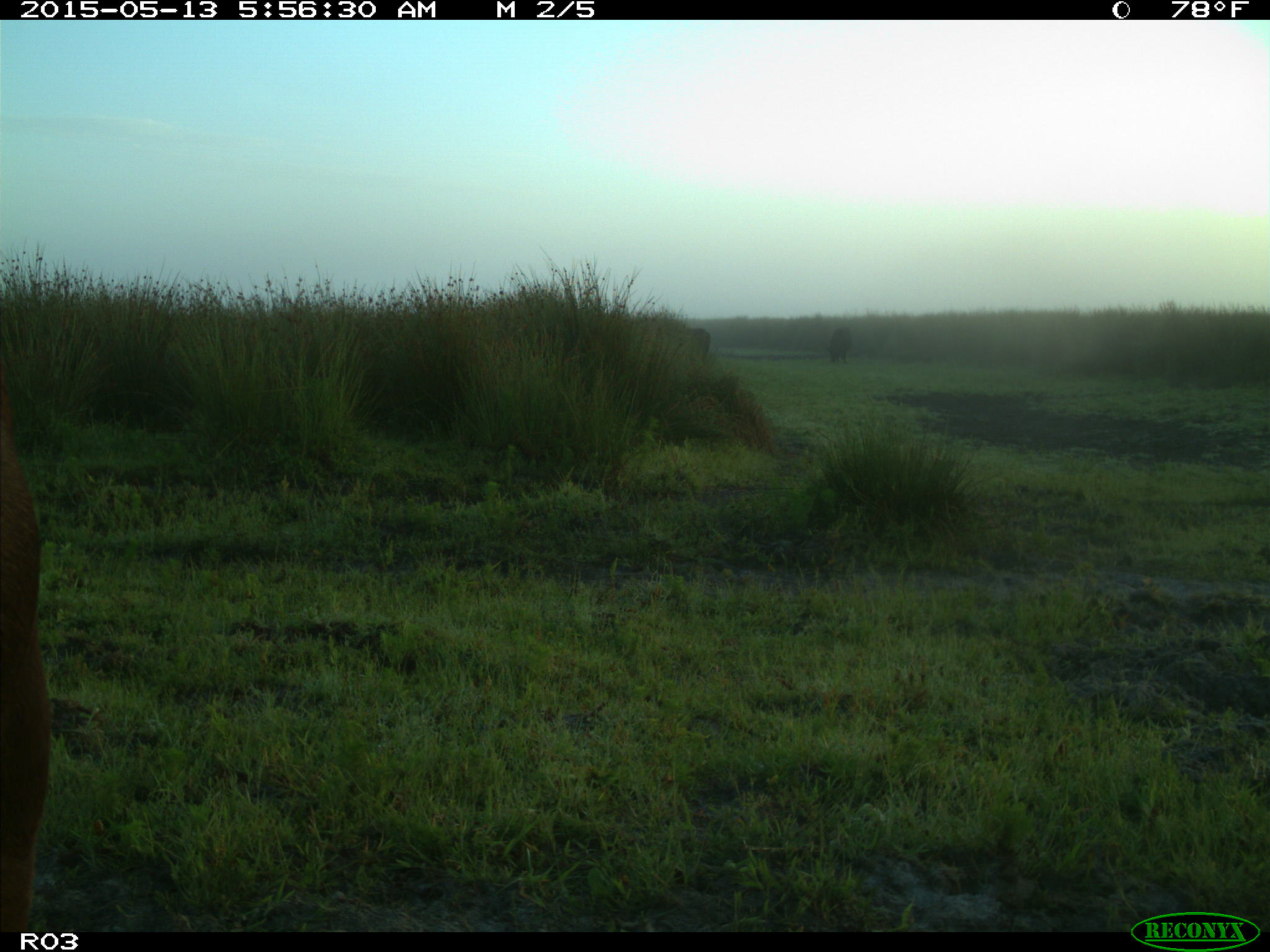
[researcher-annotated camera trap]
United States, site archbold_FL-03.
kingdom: Animalia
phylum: Chordata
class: Mammalia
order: Artiodactyla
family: Bovidae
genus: Bos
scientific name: Bos taurus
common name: domestic cow